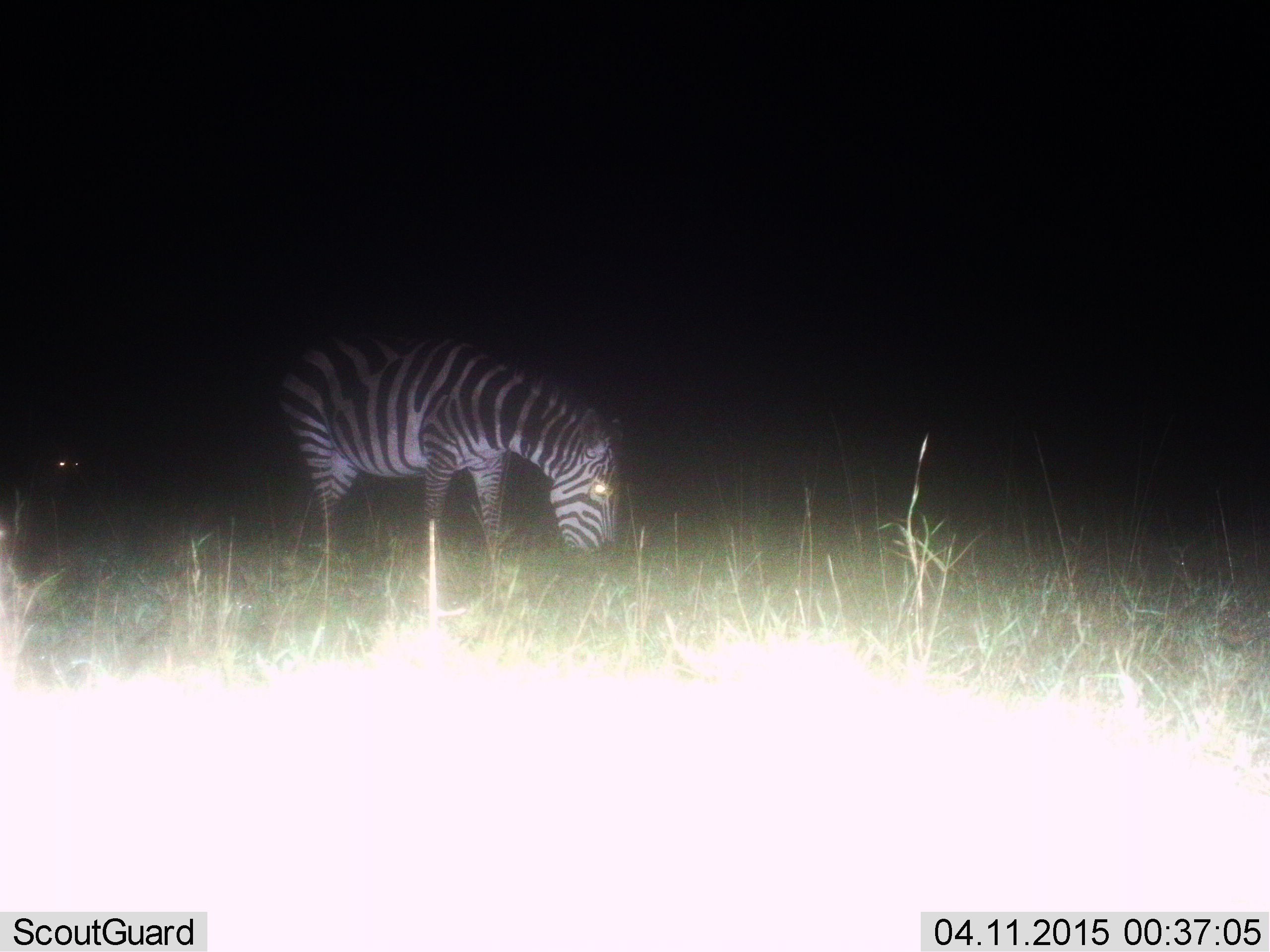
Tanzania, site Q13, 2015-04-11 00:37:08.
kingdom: Animalia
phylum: Chordata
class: Mammalia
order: Perissodactyla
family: Equidae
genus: Equus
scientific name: Equus quagga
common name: plains zebra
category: zebra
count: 1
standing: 11%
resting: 0%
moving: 0%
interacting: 0%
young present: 0%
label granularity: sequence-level